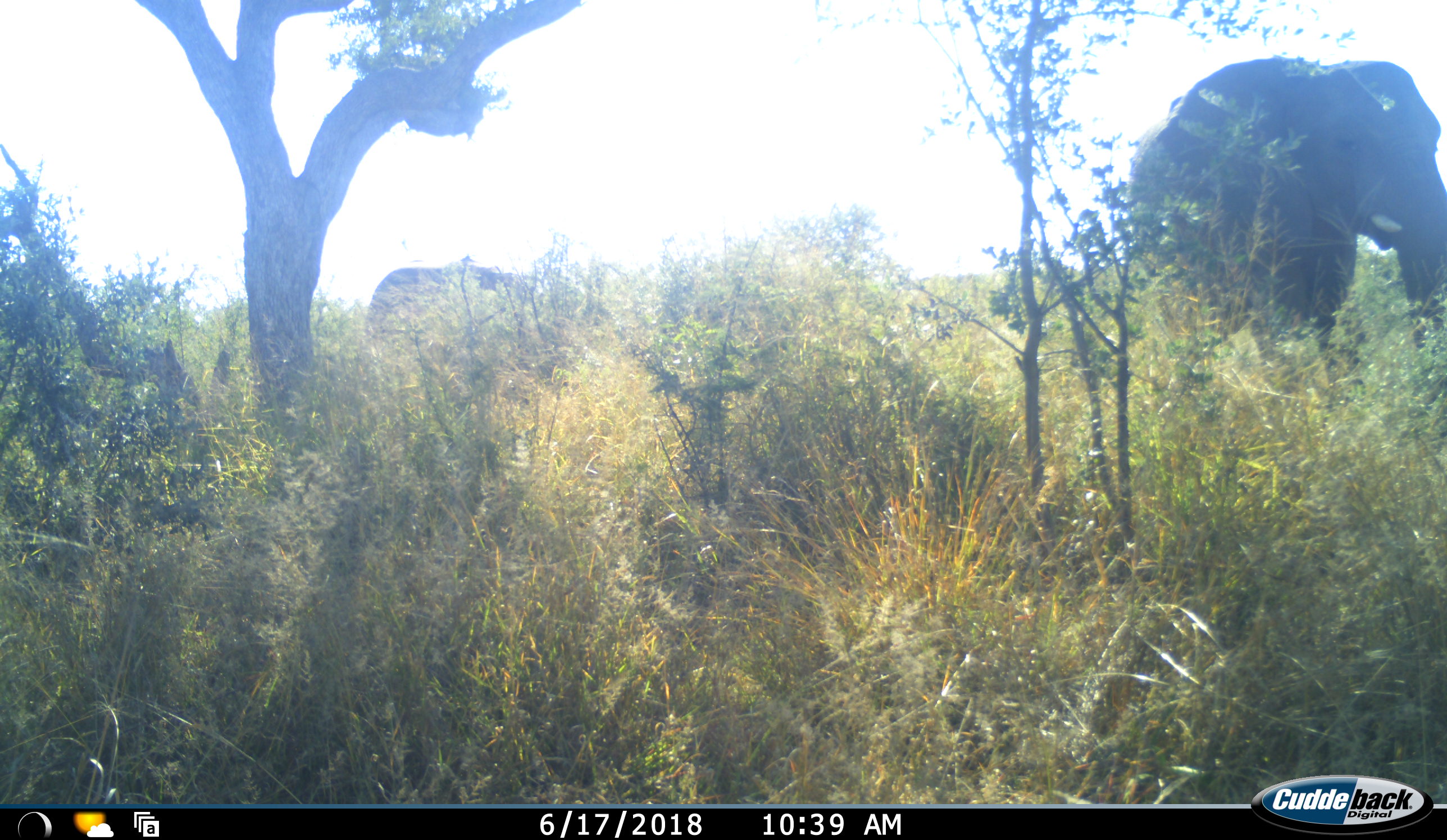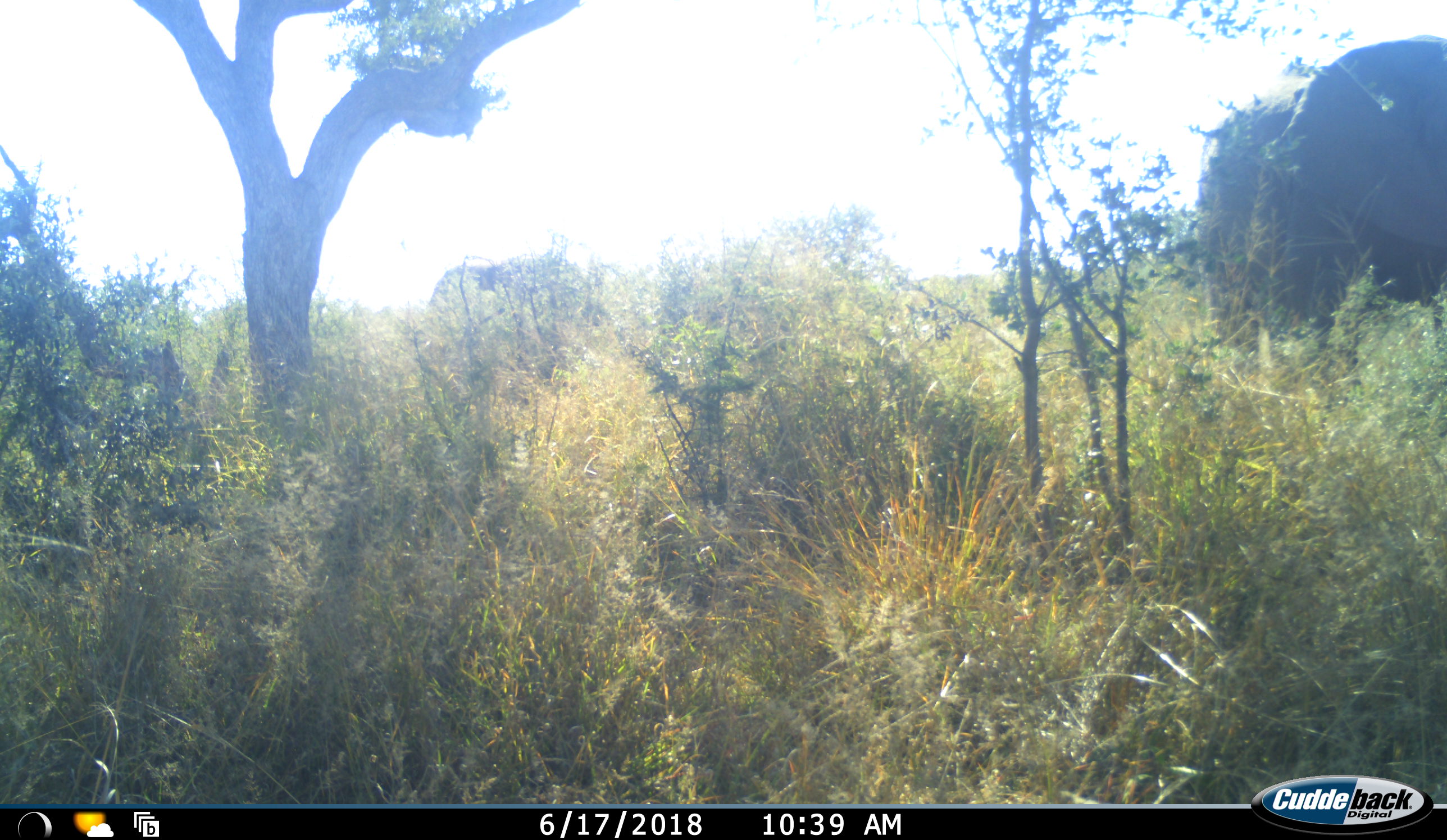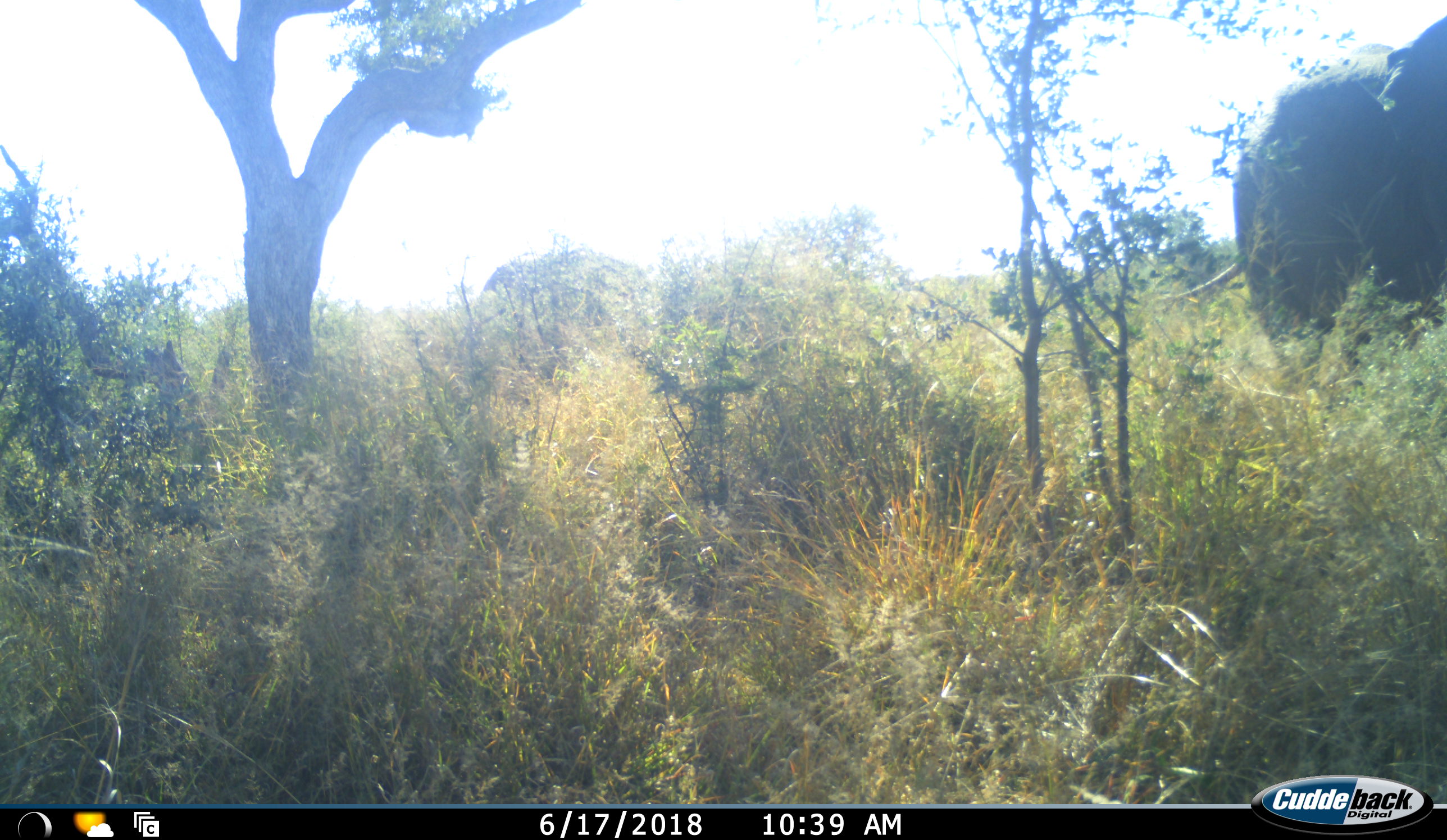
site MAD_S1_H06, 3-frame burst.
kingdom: Animalia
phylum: Chordata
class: Mammalia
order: Proboscidea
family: Elephantidae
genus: Loxodonta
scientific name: Loxodonta africana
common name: african bush elephant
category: elephant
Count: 2.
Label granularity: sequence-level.